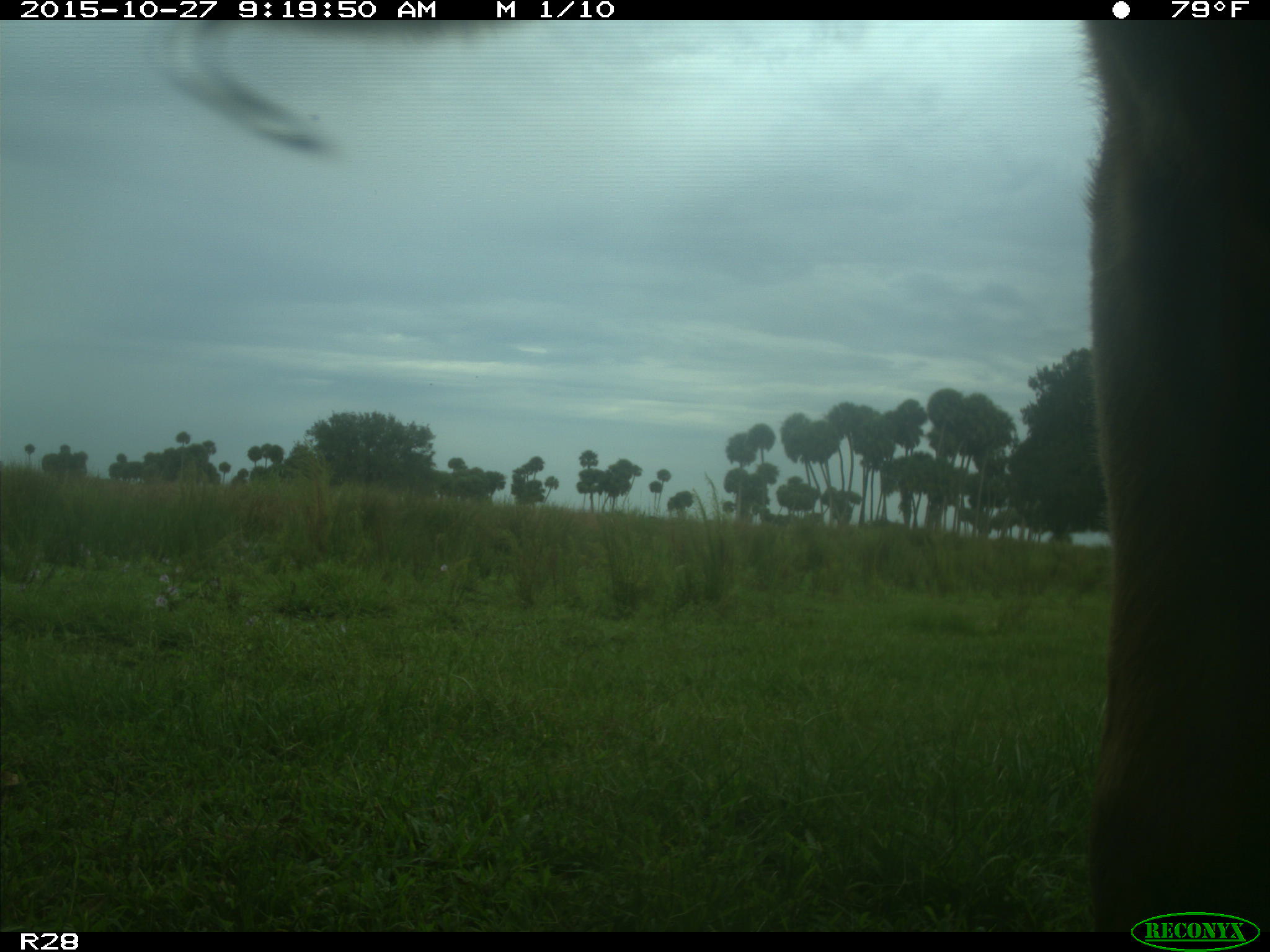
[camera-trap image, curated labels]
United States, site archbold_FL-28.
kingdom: Animalia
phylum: Chordata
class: Mammalia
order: Artiodactyla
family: Bovidae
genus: Bos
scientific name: Bos taurus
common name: domestic cow